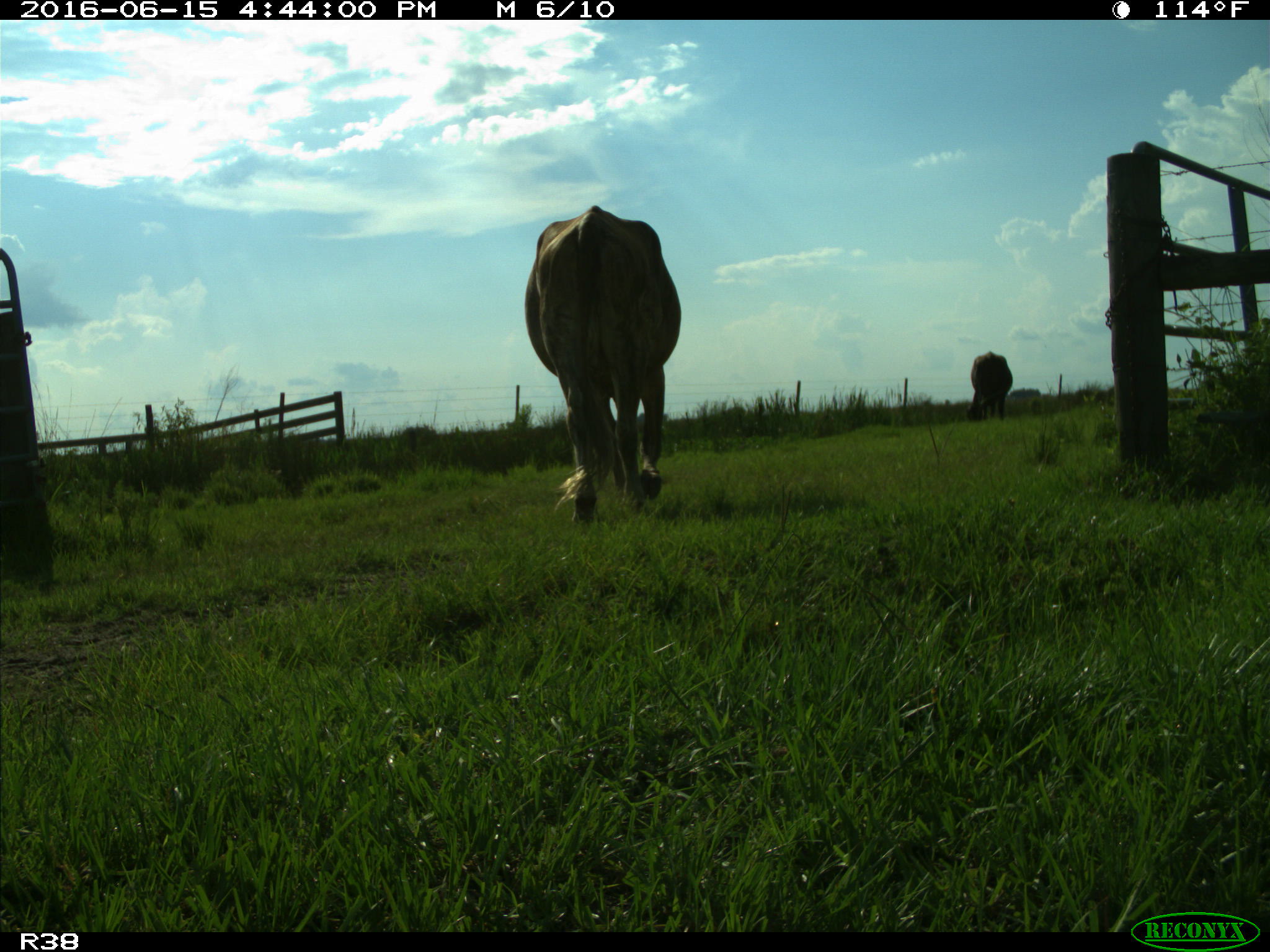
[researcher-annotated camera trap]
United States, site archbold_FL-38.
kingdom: Animalia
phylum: Chordata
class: Mammalia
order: Artiodactyla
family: Bovidae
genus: Bos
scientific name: Bos taurus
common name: domestic cow